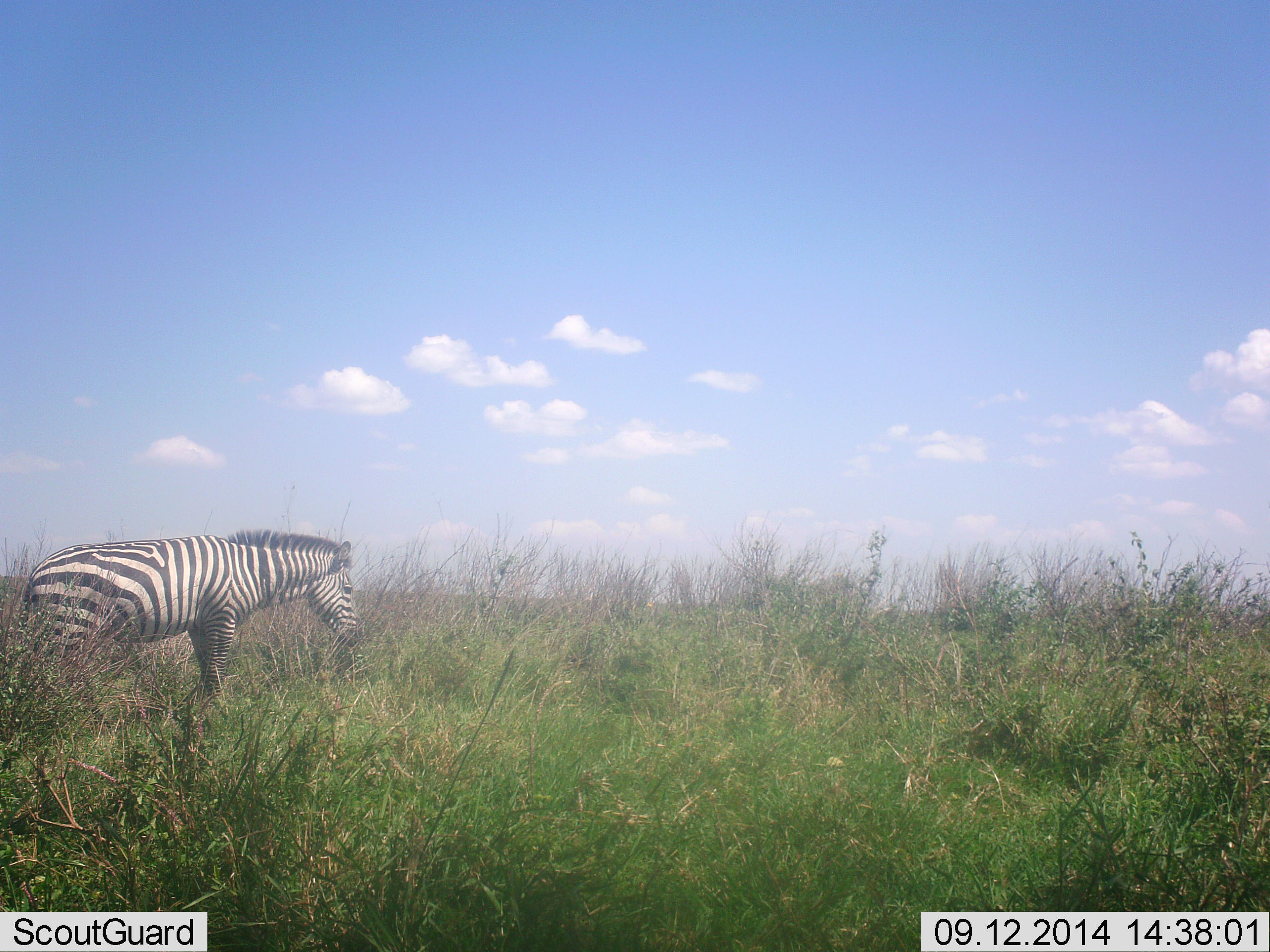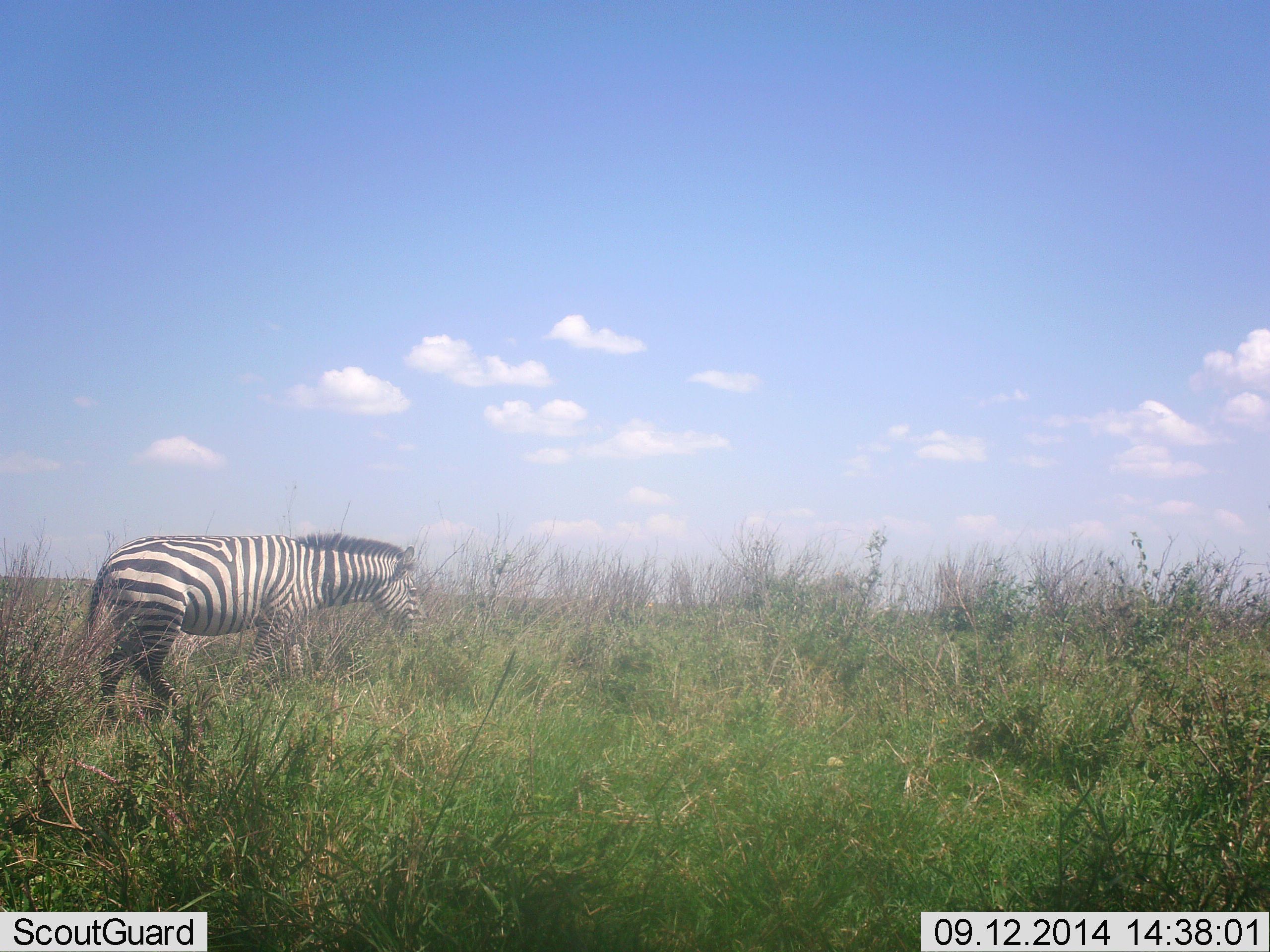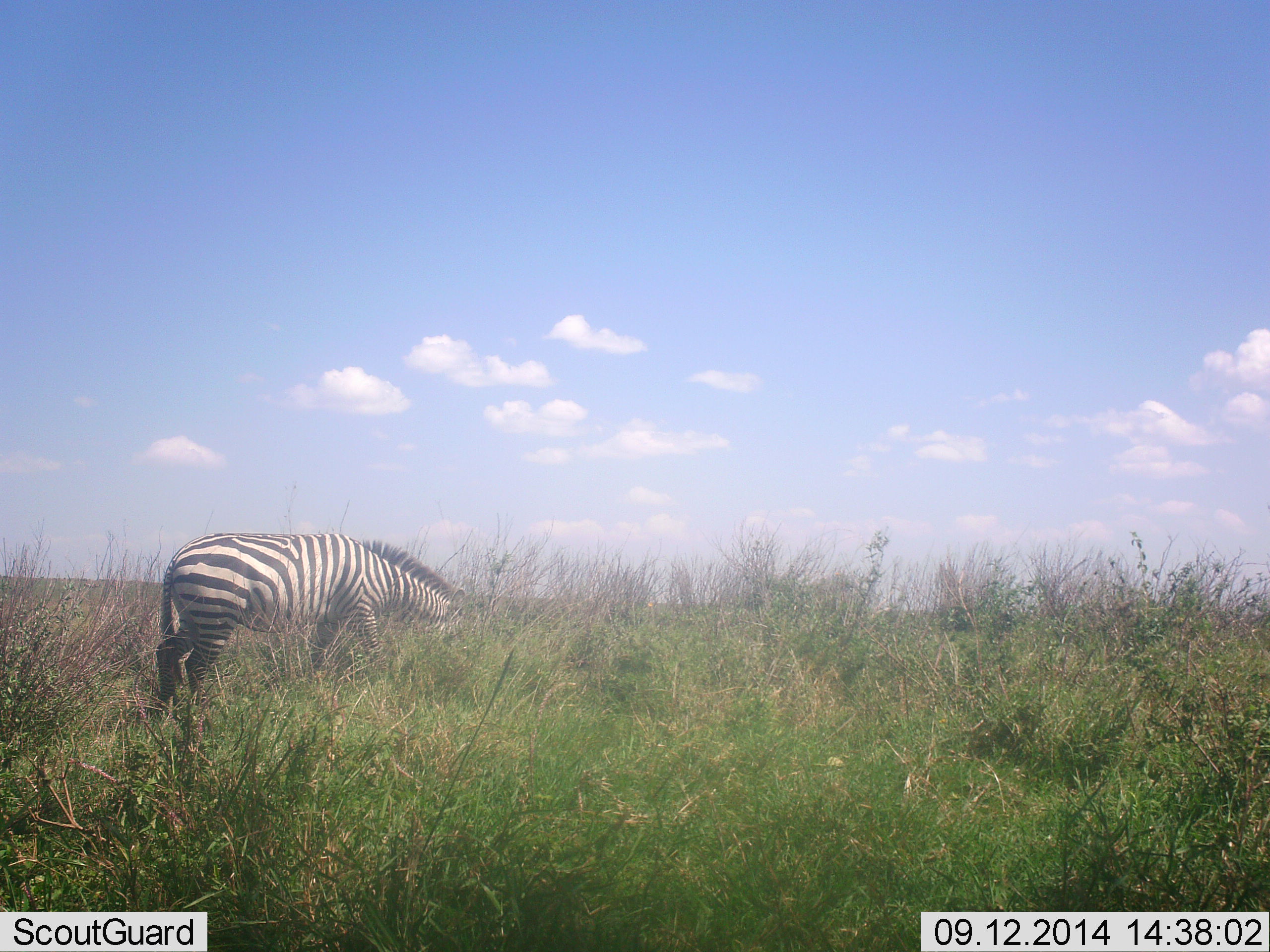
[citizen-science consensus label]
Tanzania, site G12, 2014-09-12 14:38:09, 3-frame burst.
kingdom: Animalia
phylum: Chordata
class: Mammalia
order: Perissodactyla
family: Equidae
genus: Equus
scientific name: Equus quagga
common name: plains zebra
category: zebra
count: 1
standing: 0%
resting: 0%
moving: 90%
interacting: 0%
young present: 0%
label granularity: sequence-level